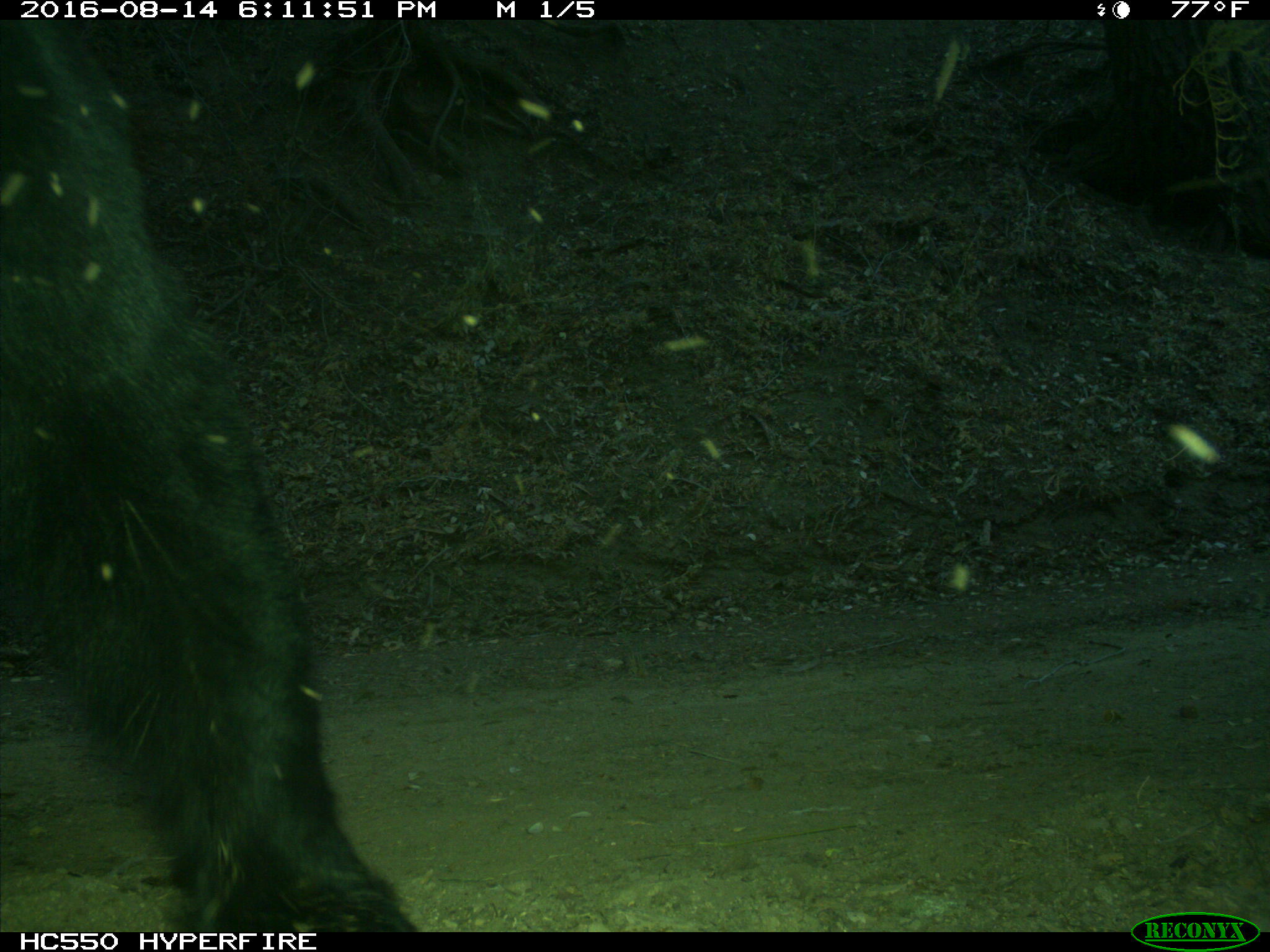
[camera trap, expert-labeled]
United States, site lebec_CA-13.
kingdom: Animalia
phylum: Chordata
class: Mammalia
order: Carnivora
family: Ursidae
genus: Ursus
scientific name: Ursus americanus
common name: american black bear